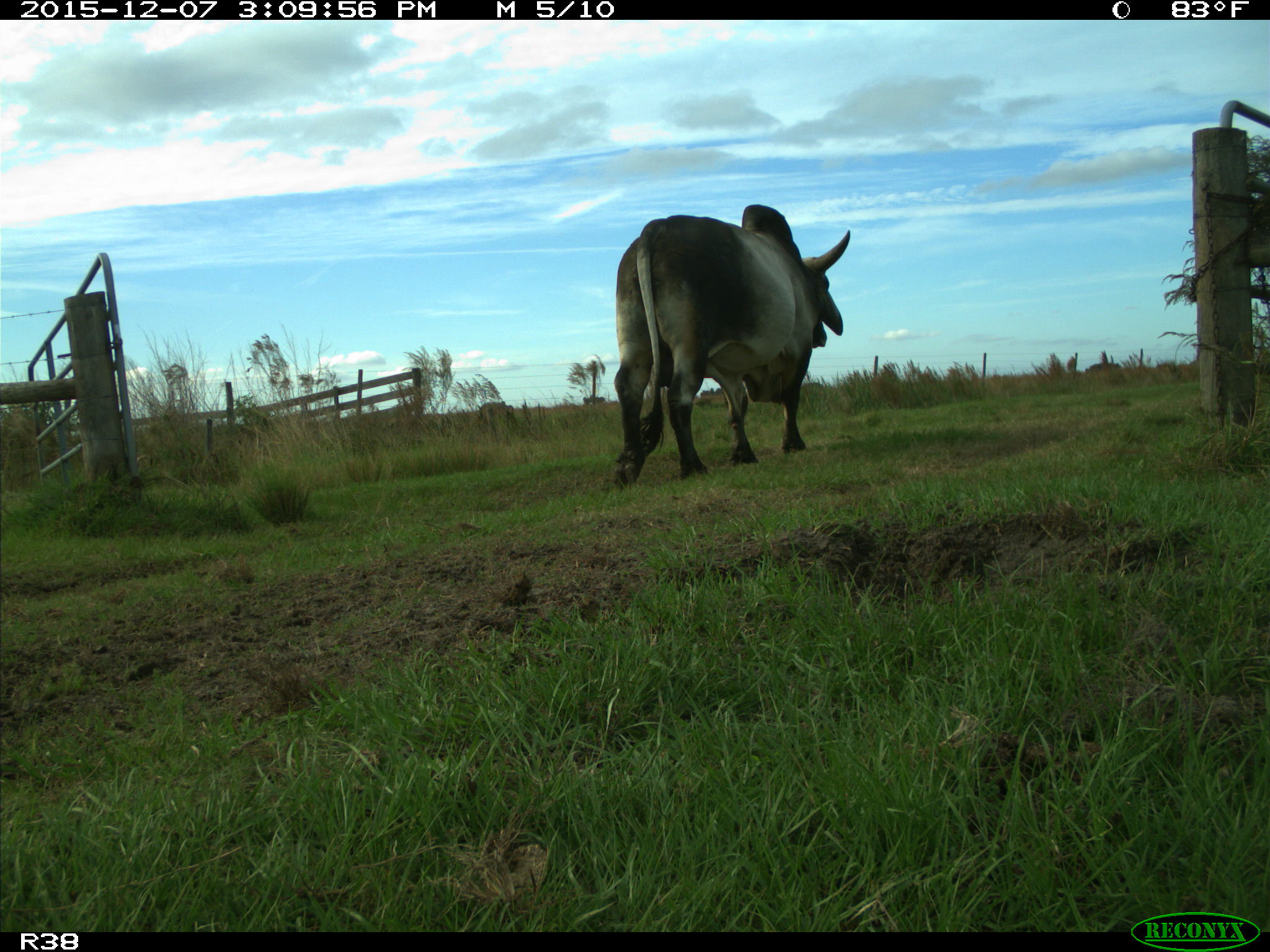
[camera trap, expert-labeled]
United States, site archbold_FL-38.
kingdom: Animalia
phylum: Chordata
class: Mammalia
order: Artiodactyla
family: Bovidae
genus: Bos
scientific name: Bos taurus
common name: domestic cow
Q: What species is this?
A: Bos taurus (domestic cow).